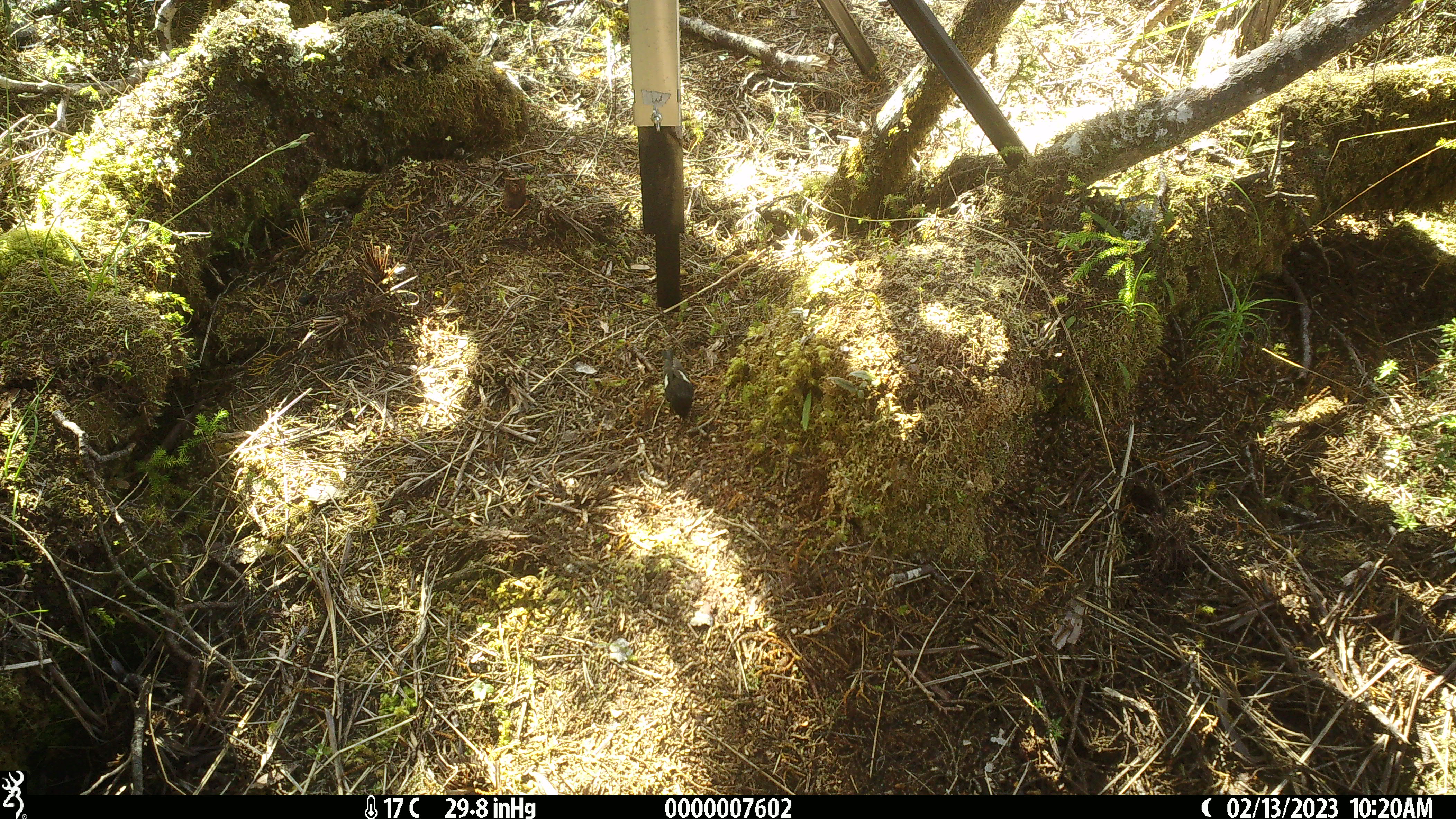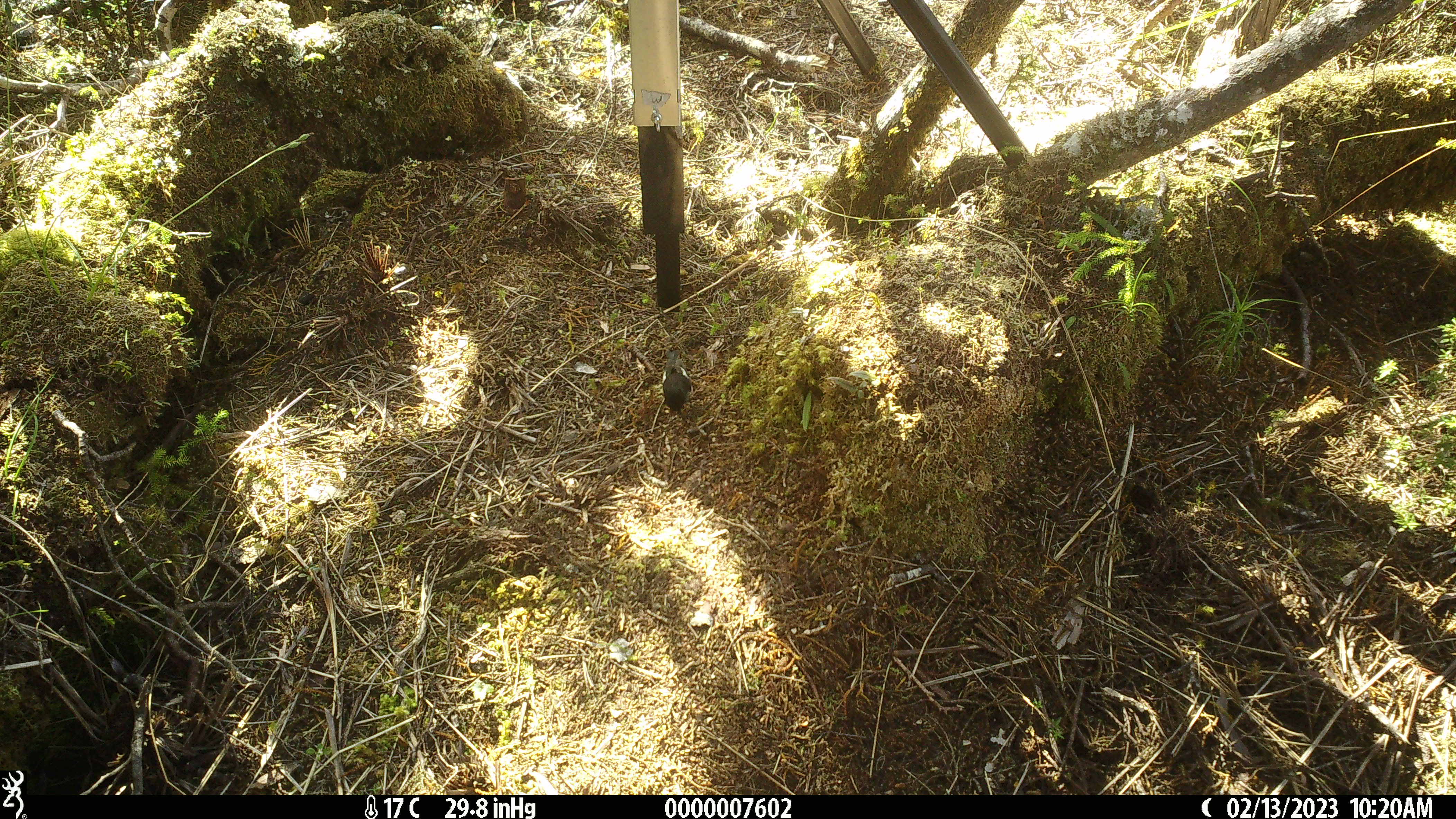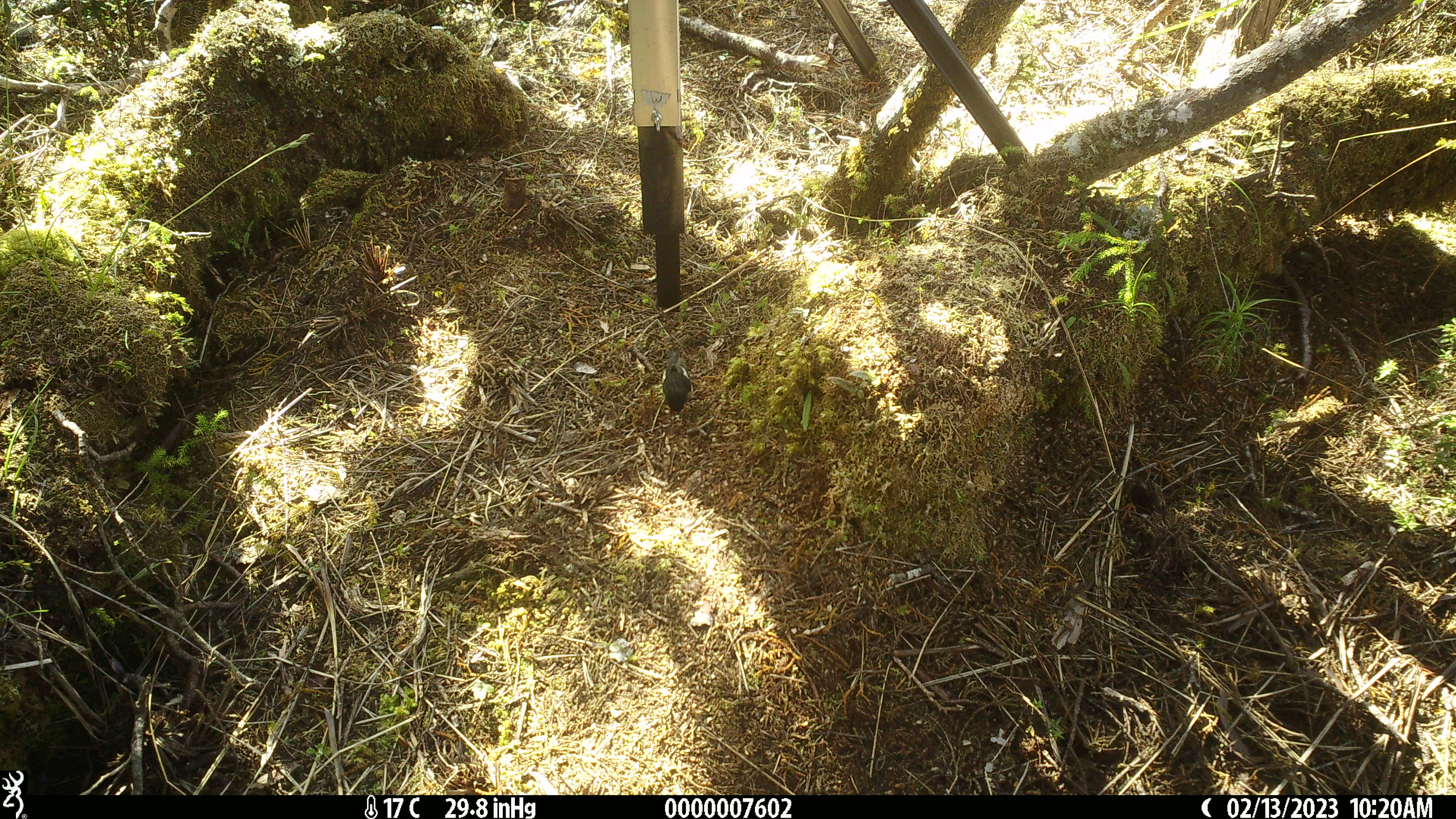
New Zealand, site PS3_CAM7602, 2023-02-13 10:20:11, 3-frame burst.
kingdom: Animalia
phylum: Chordata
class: Aves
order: Passeriformes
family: Petroicidae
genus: Petroica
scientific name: Petroica macrocephala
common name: tomtit